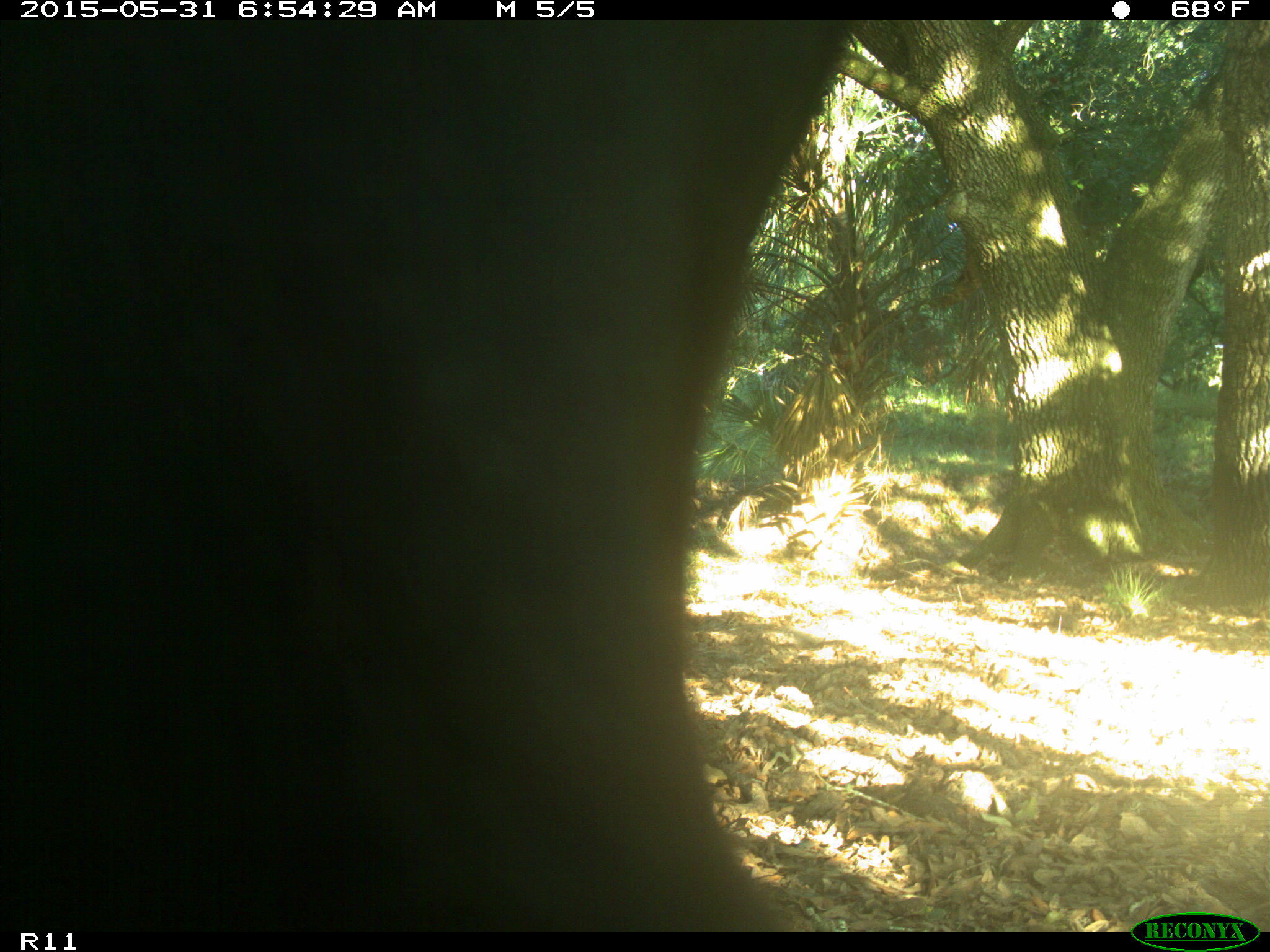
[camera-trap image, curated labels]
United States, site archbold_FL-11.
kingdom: Animalia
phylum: Chordata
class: Mammalia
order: Artiodactyla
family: Bovidae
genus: Bos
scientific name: Bos taurus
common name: domestic cow